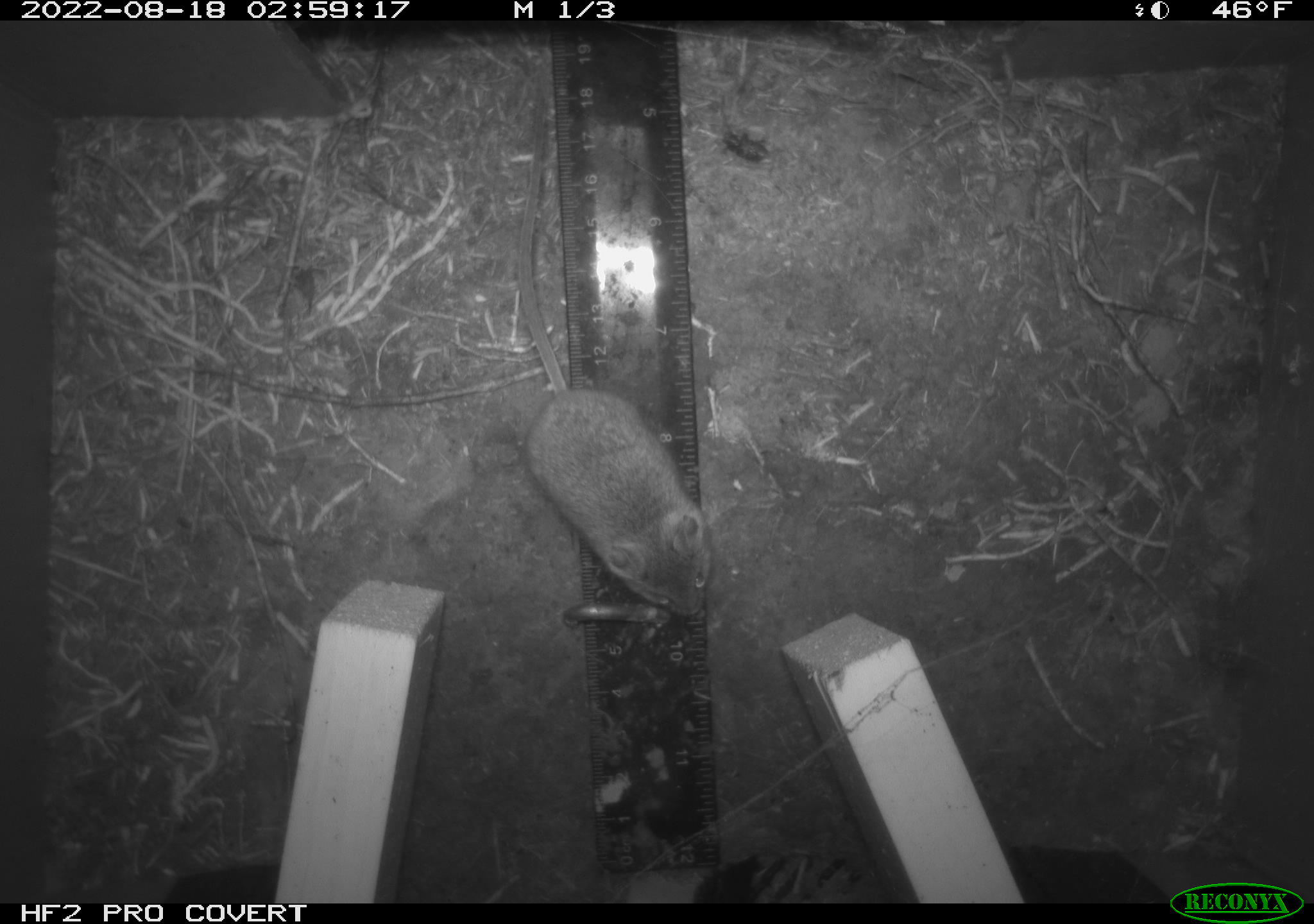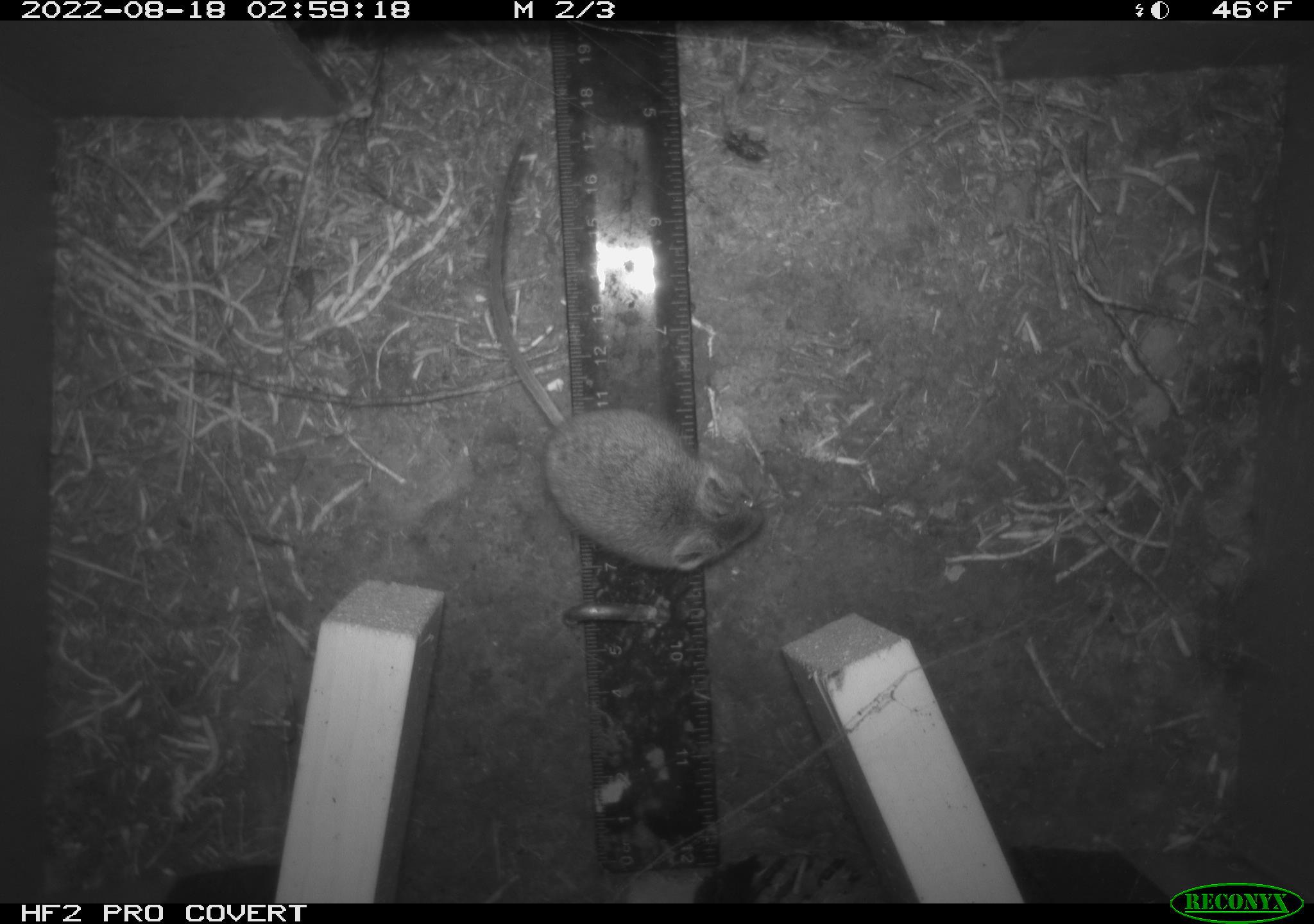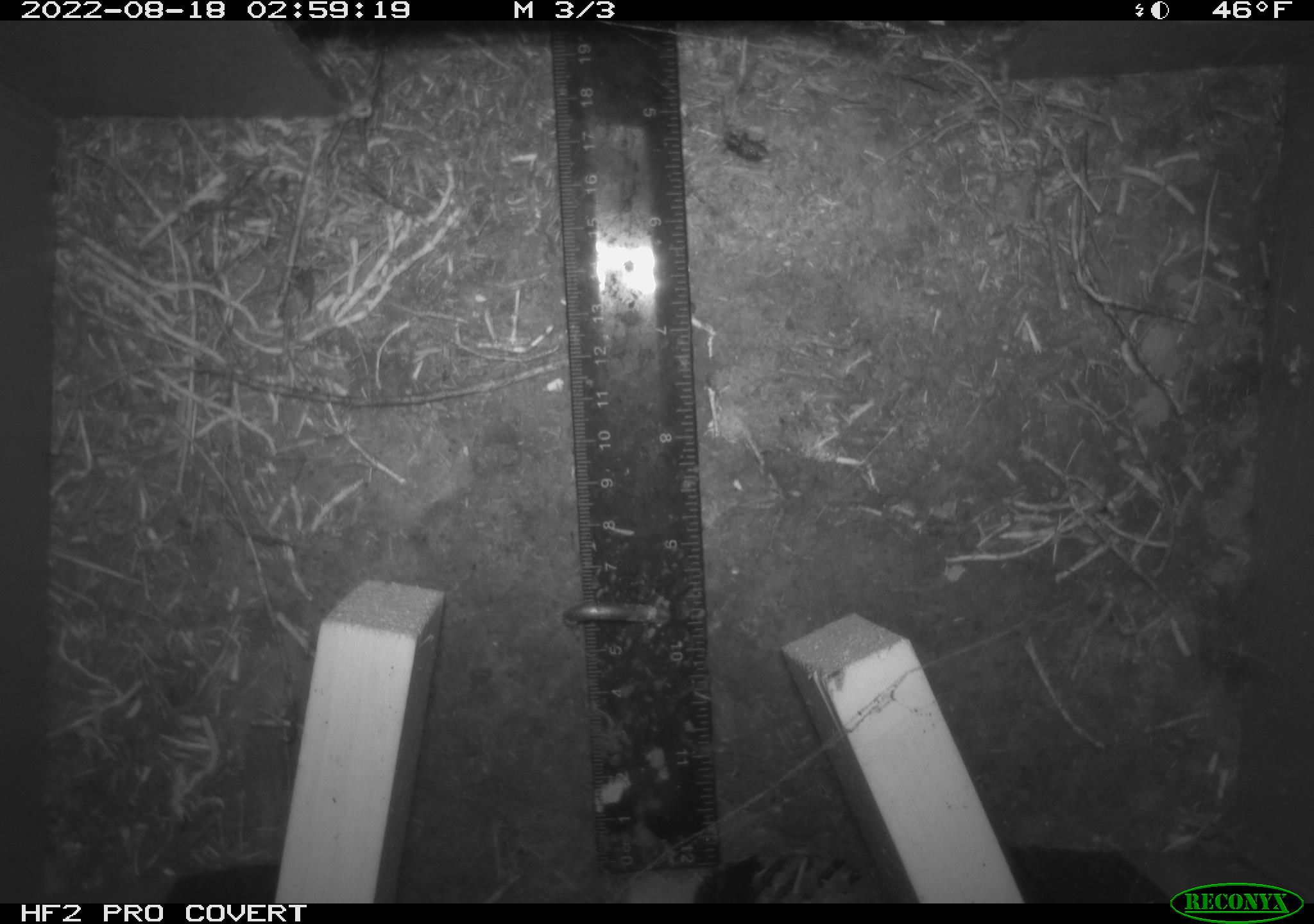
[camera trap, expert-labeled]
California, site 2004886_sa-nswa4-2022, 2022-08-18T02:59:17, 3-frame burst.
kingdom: Animalia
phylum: Chordata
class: Mammalia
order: Rodentia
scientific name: Rodentia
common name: rodent